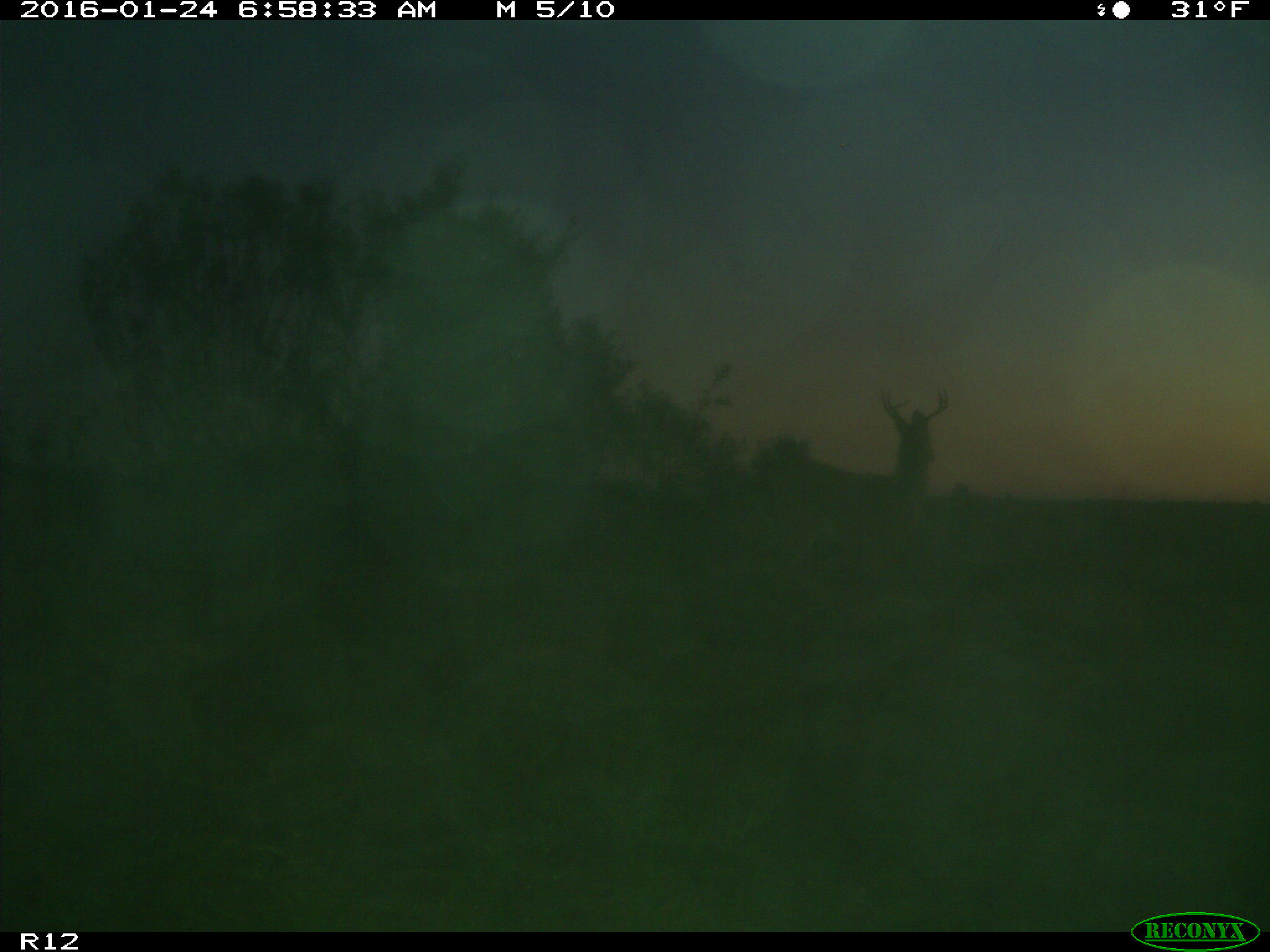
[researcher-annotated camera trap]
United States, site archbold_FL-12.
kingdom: Animalia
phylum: Chordata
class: Mammalia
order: Artiodactyla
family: Cervidae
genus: Odocoileus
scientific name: Odocoileus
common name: deer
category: unidentified deer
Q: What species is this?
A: Unidentified deer (deer) (Odocoileus).